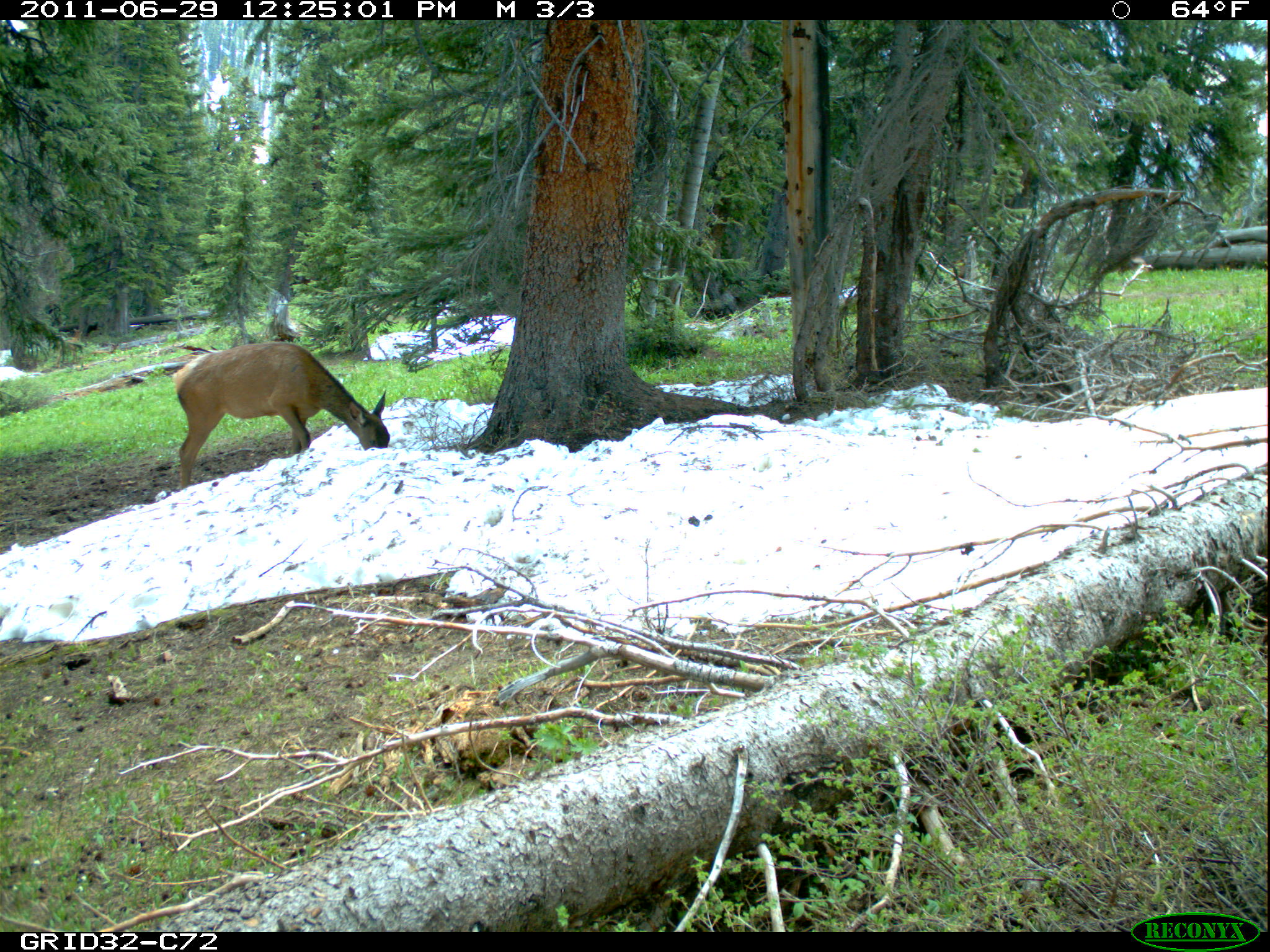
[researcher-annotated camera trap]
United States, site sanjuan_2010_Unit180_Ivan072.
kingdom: Animalia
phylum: Chordata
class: Mammalia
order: Artiodactyla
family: Cervidae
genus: Cervus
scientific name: Cervus elaphus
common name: red deer